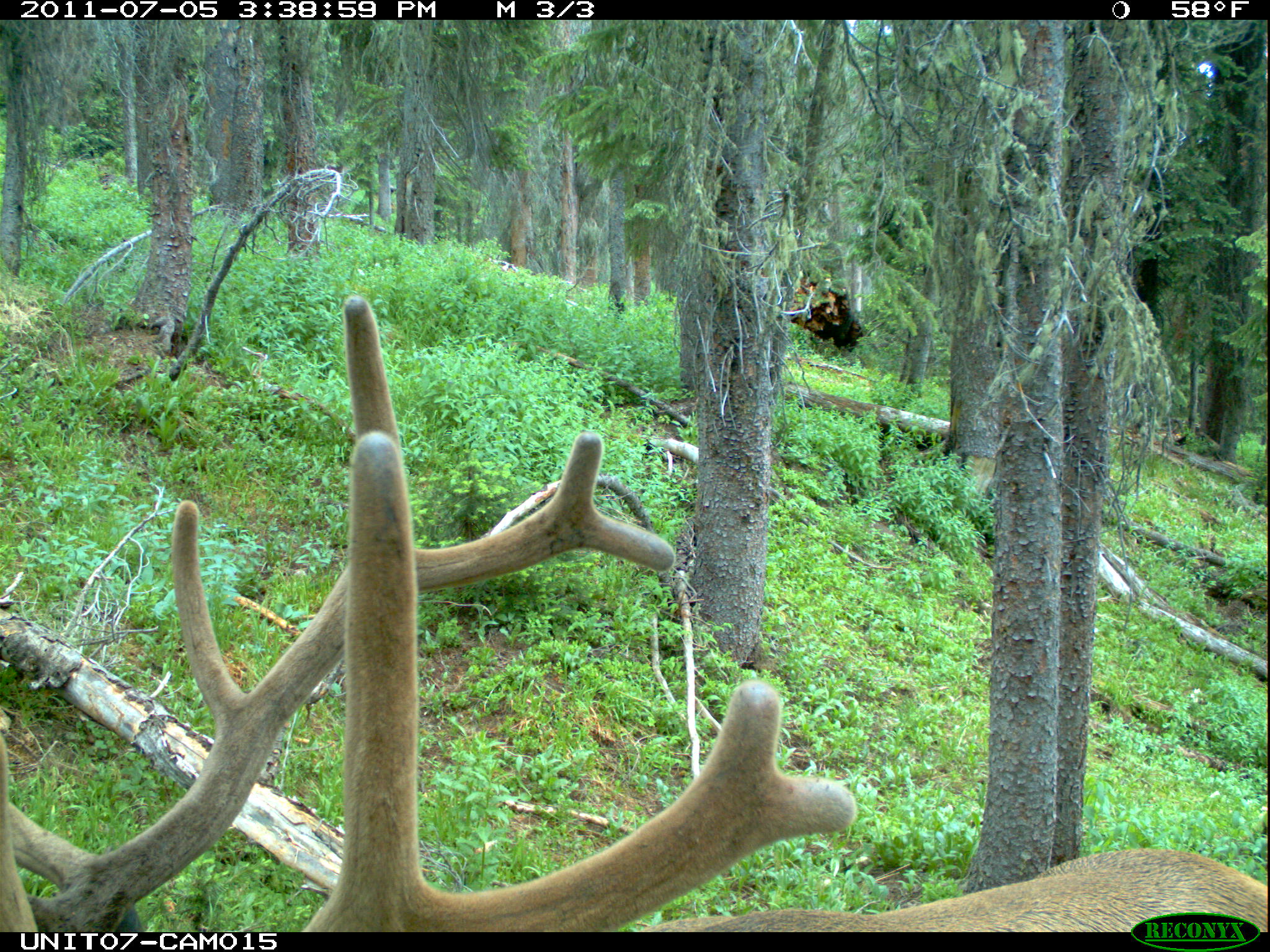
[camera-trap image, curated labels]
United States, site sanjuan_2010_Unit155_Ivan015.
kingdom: Animalia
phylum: Chordata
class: Mammalia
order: Artiodactyla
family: Cervidae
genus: Cervus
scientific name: Cervus elaphus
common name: red deer